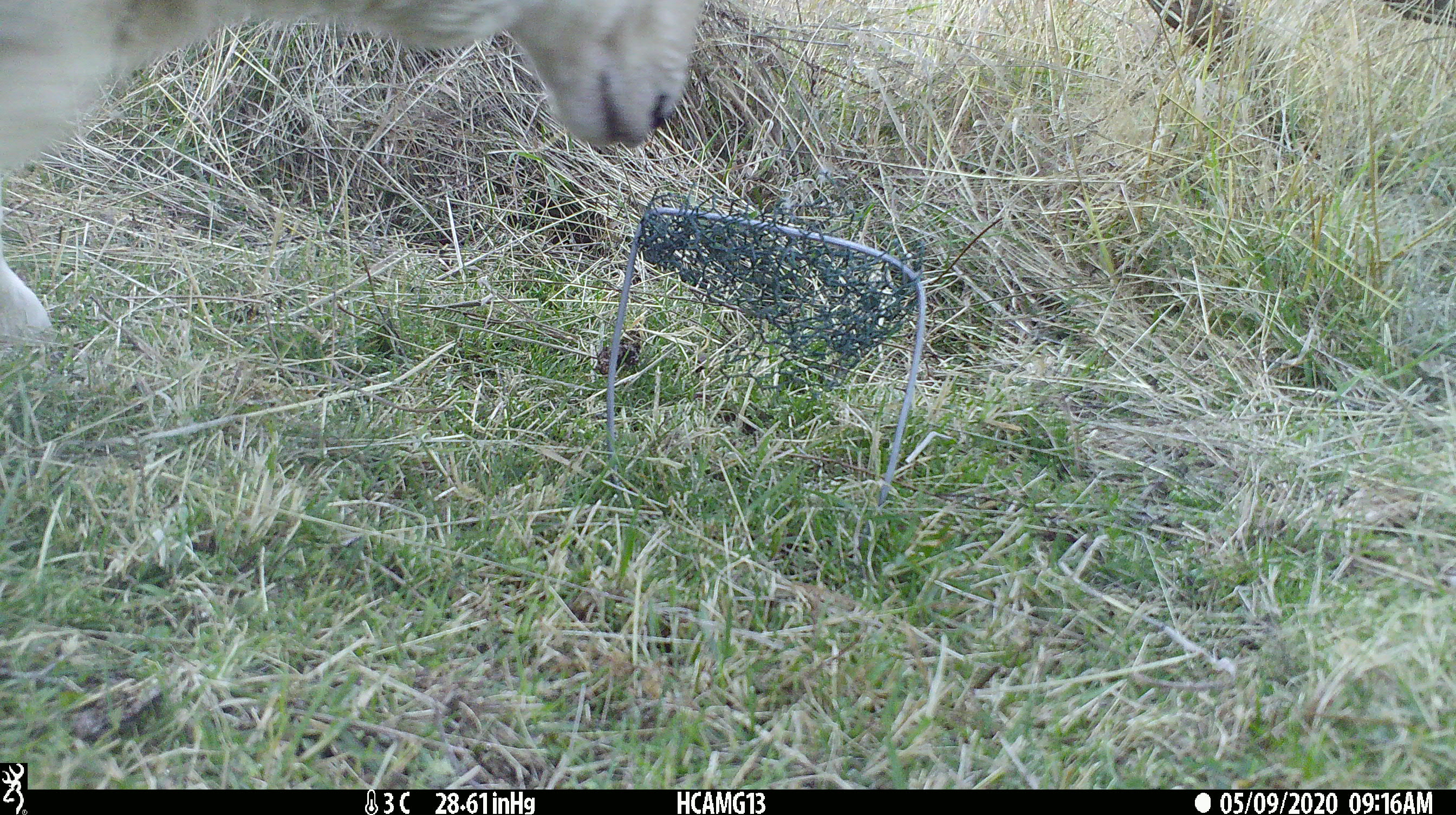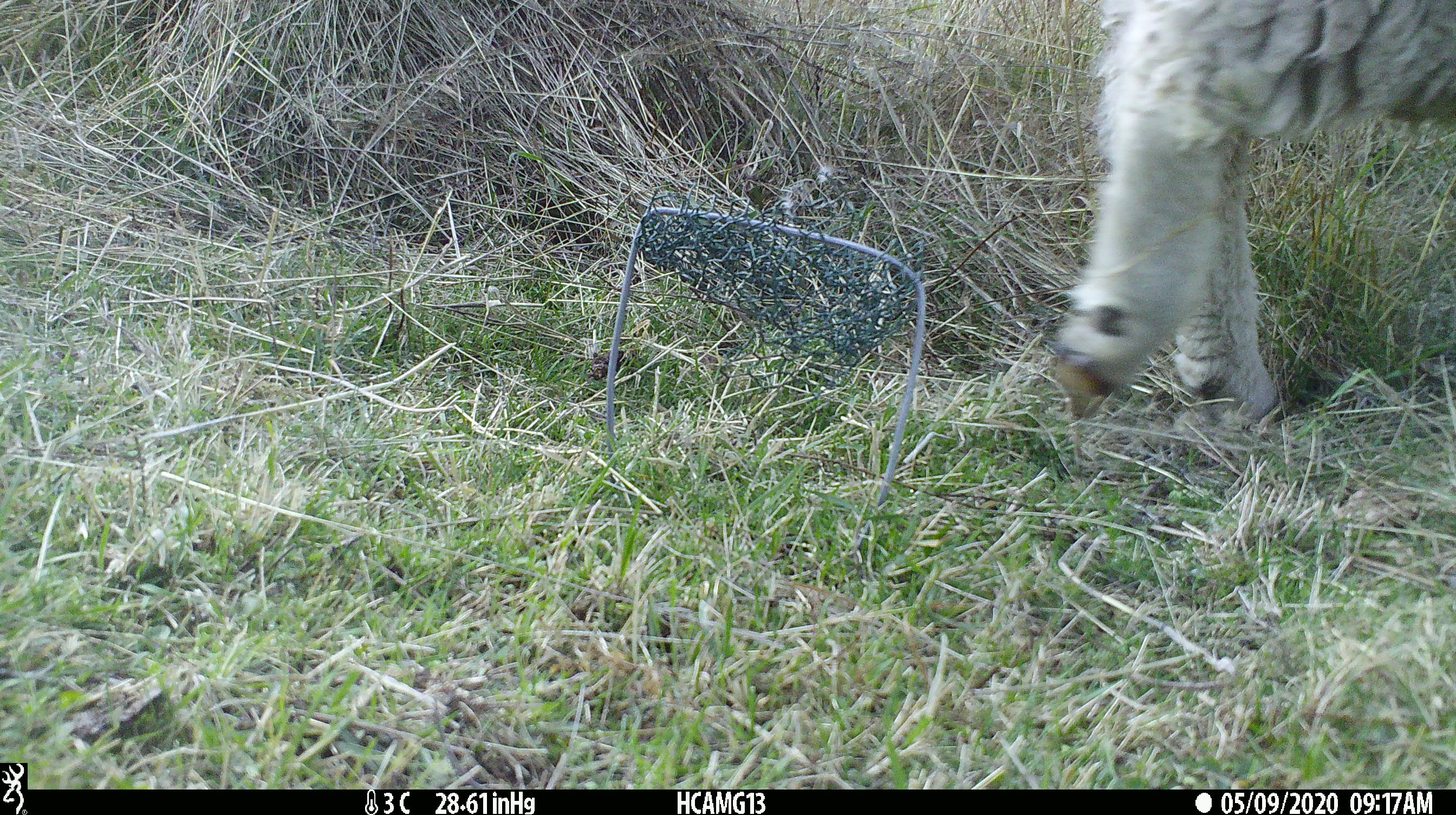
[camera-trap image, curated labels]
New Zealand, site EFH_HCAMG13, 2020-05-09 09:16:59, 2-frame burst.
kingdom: Animalia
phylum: Chordata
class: Mammalia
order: Artiodactyla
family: Bovidae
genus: Ovis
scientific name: Ovis aries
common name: domestic sheep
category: sheep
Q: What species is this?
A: Sheep (domestic sheep) (Ovis aries).